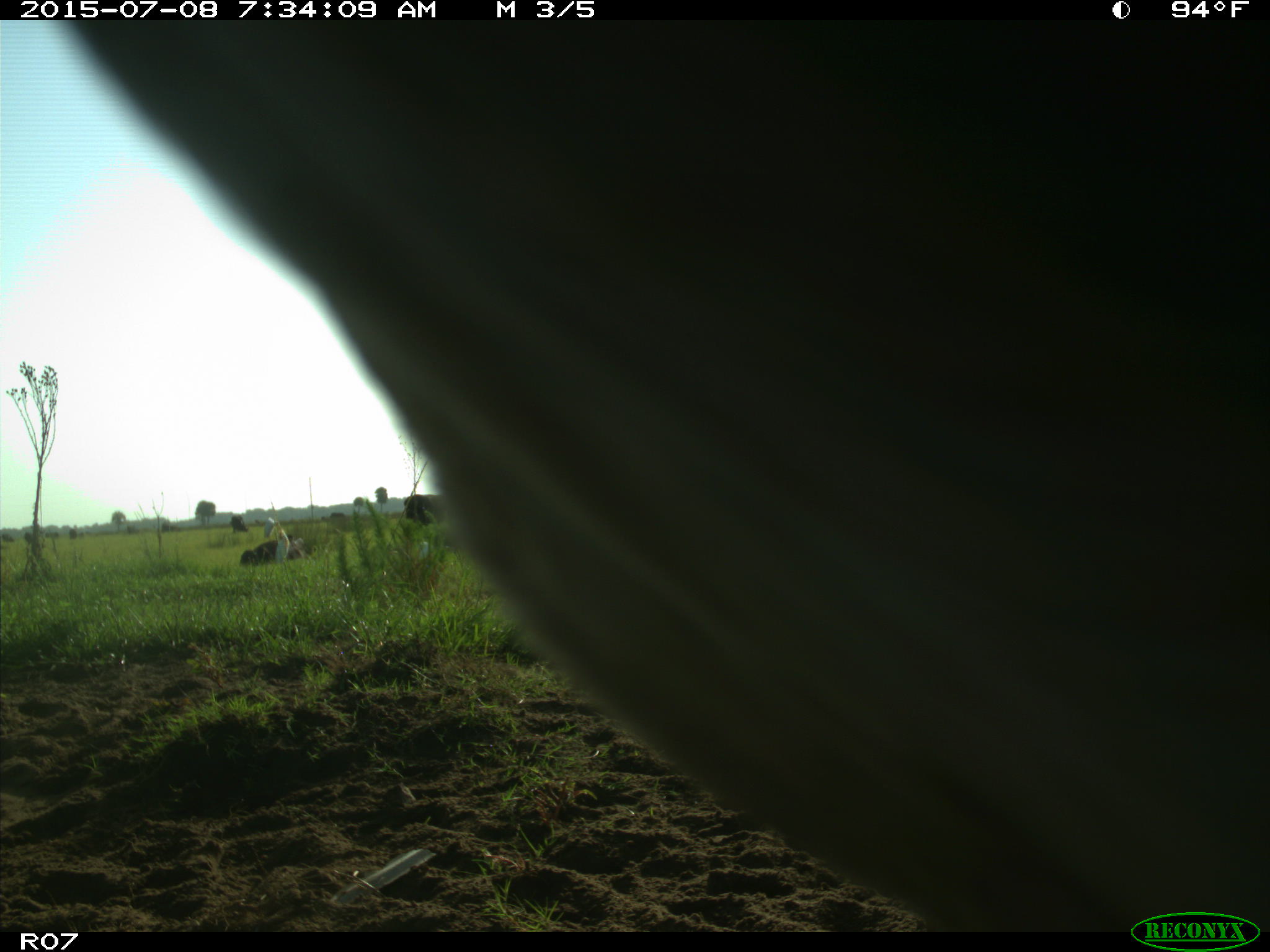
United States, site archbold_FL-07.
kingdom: Animalia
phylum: Chordata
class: Mammalia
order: Artiodactyla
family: Bovidae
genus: Bos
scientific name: Bos taurus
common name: domestic cow